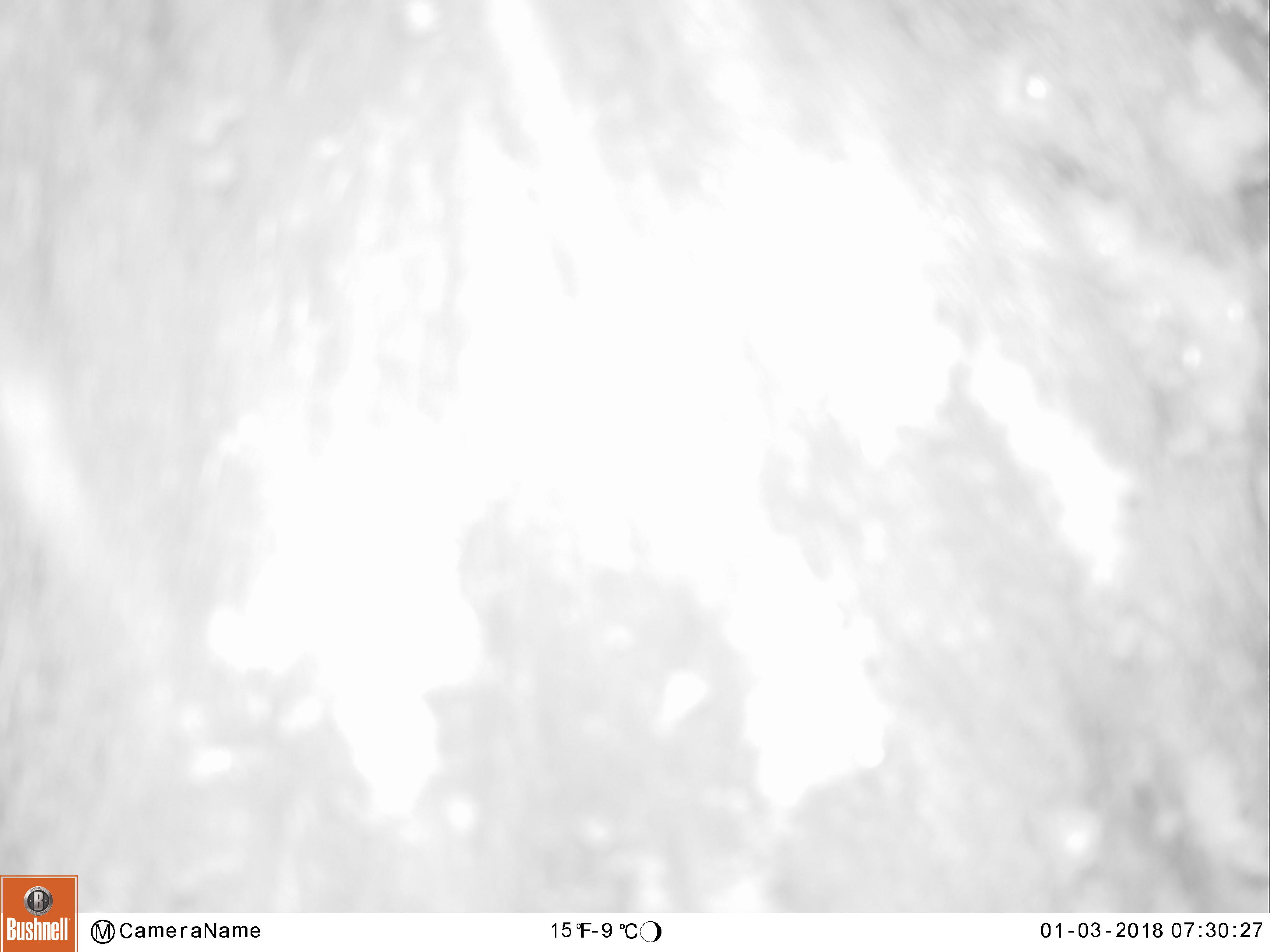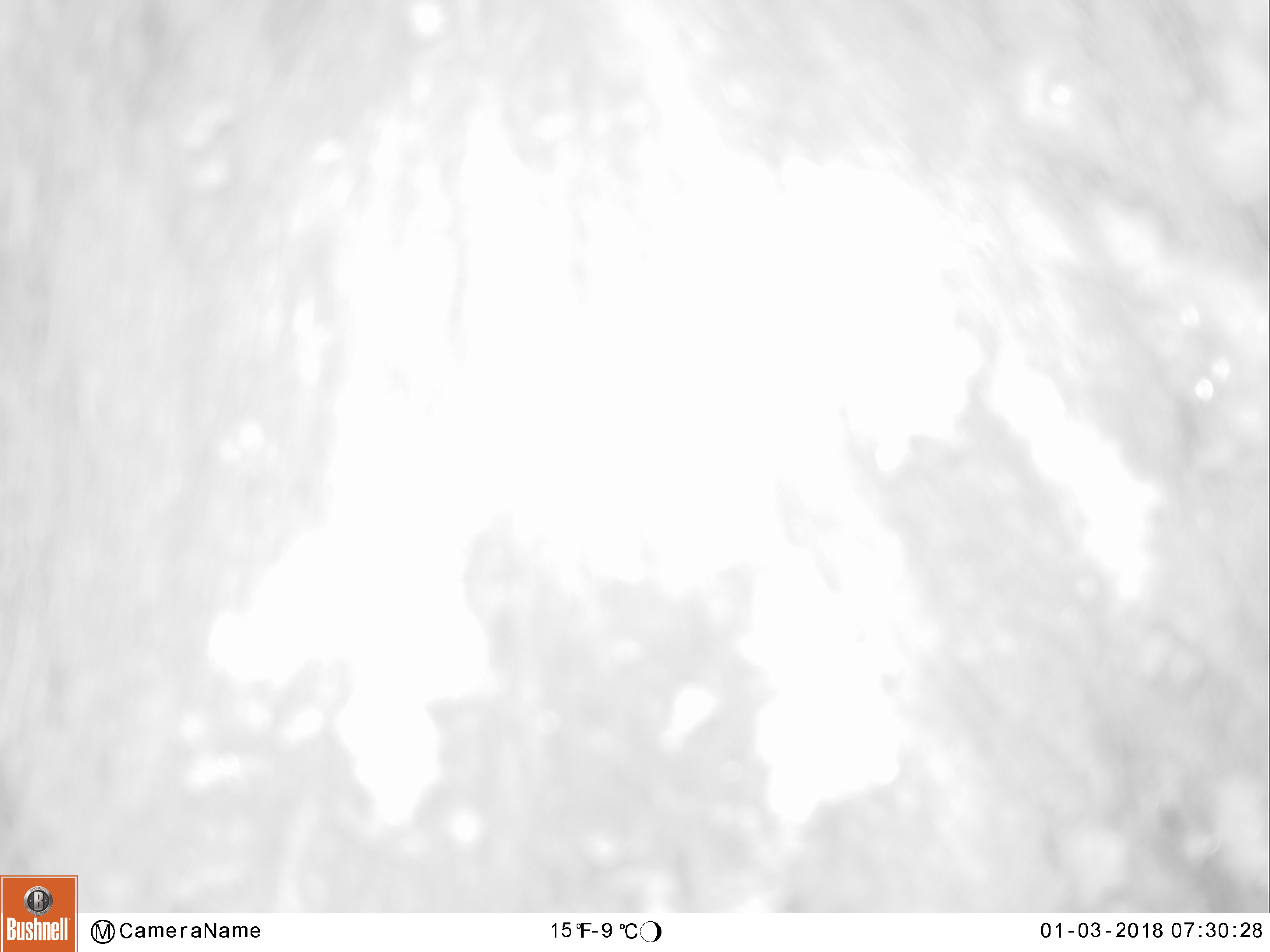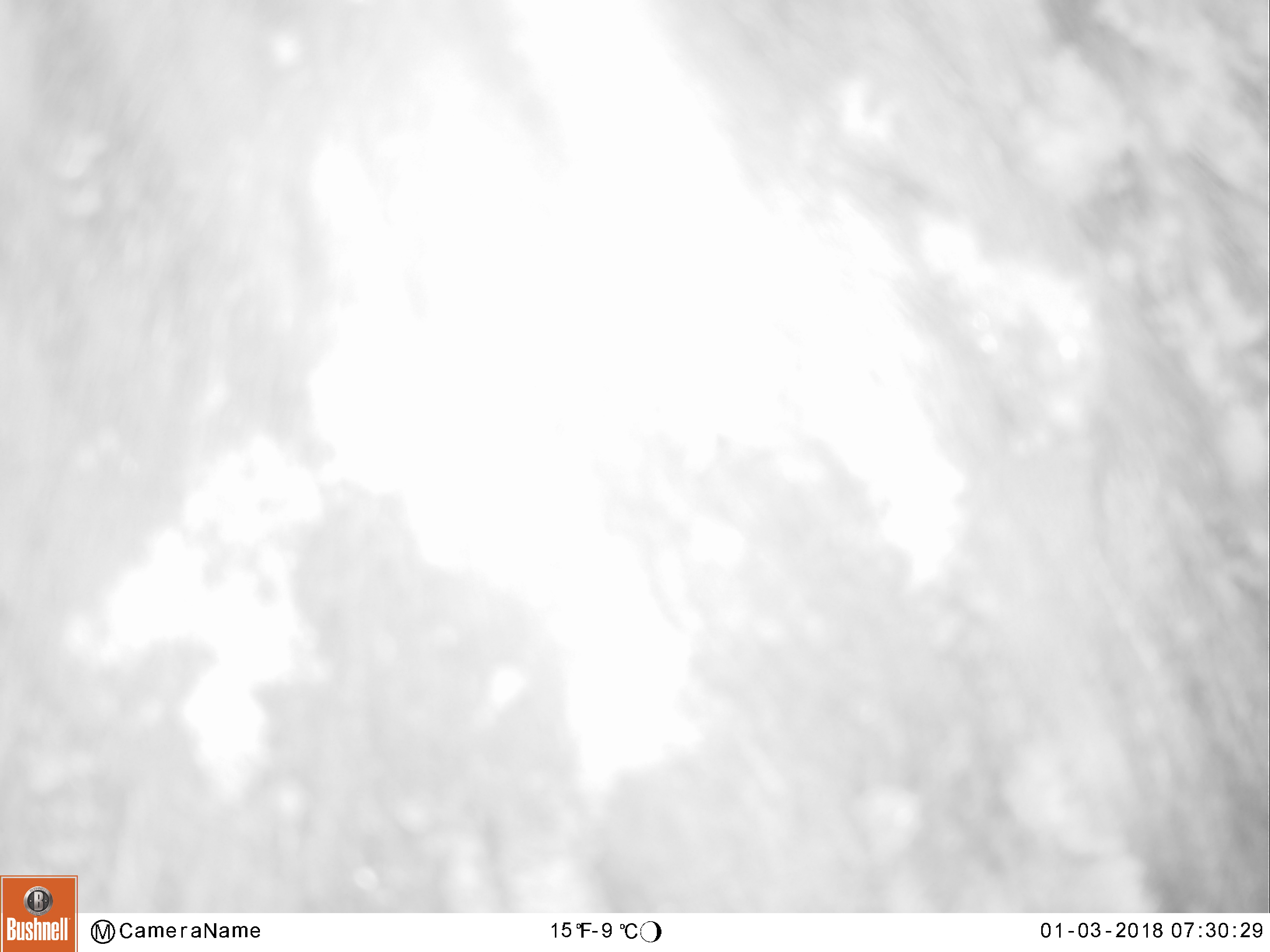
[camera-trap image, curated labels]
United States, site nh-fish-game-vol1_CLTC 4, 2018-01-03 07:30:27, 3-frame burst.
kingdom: Animalia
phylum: Chordata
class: Mammalia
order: Artiodactyla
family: Cervidae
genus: Alces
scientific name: Alces alces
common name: moose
Moose (Alces alces).